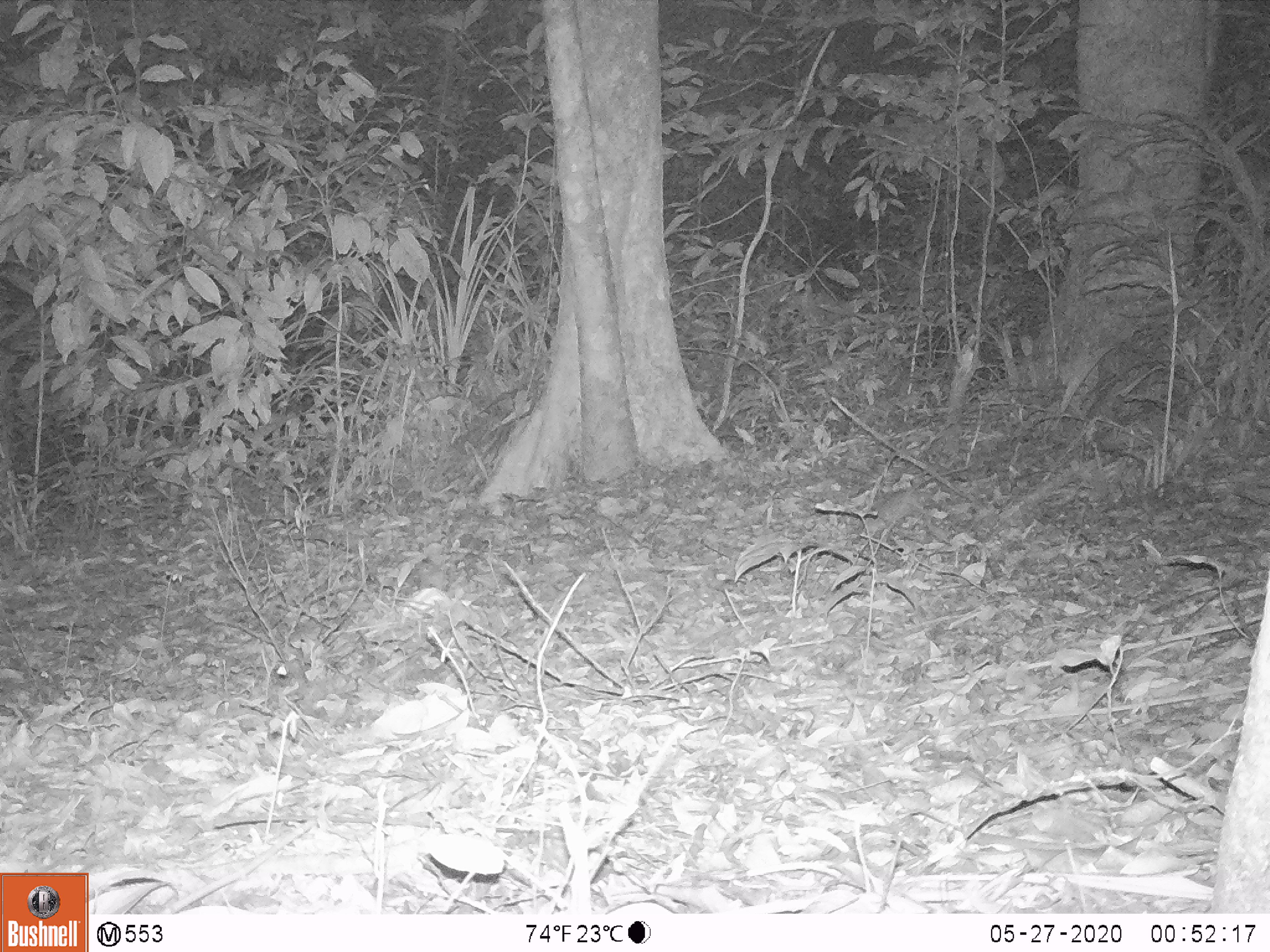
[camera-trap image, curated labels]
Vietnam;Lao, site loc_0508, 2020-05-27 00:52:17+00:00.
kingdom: Animalia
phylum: Chordata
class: Mammalia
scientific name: Mammalia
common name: mammal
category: unidentified small mammal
Unidentified small mammal (mammal) (Mammalia). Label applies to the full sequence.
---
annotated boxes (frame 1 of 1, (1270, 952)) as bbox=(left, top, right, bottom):
unidentified small mammal: bbox=(861, 489, 932, 533)